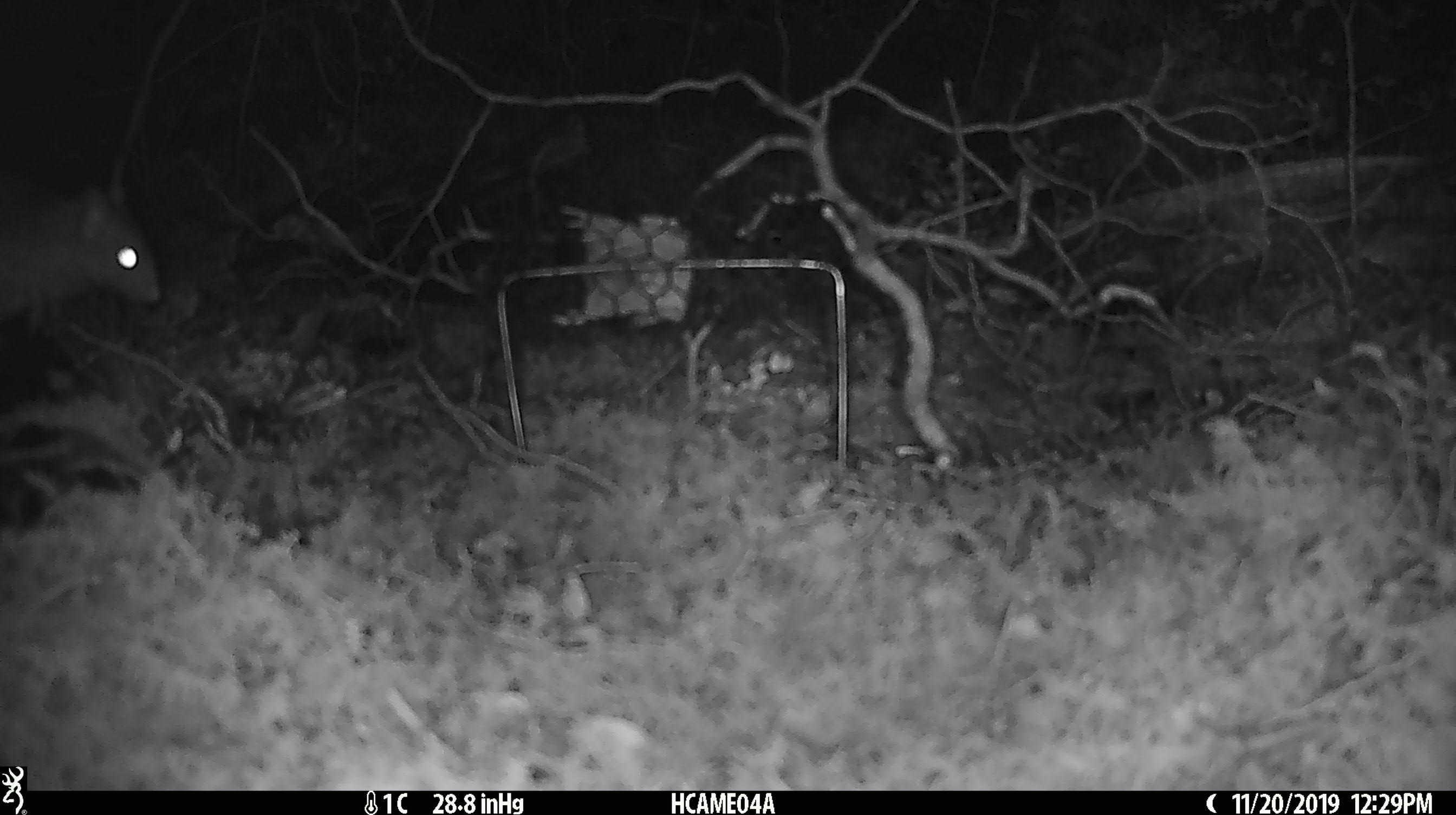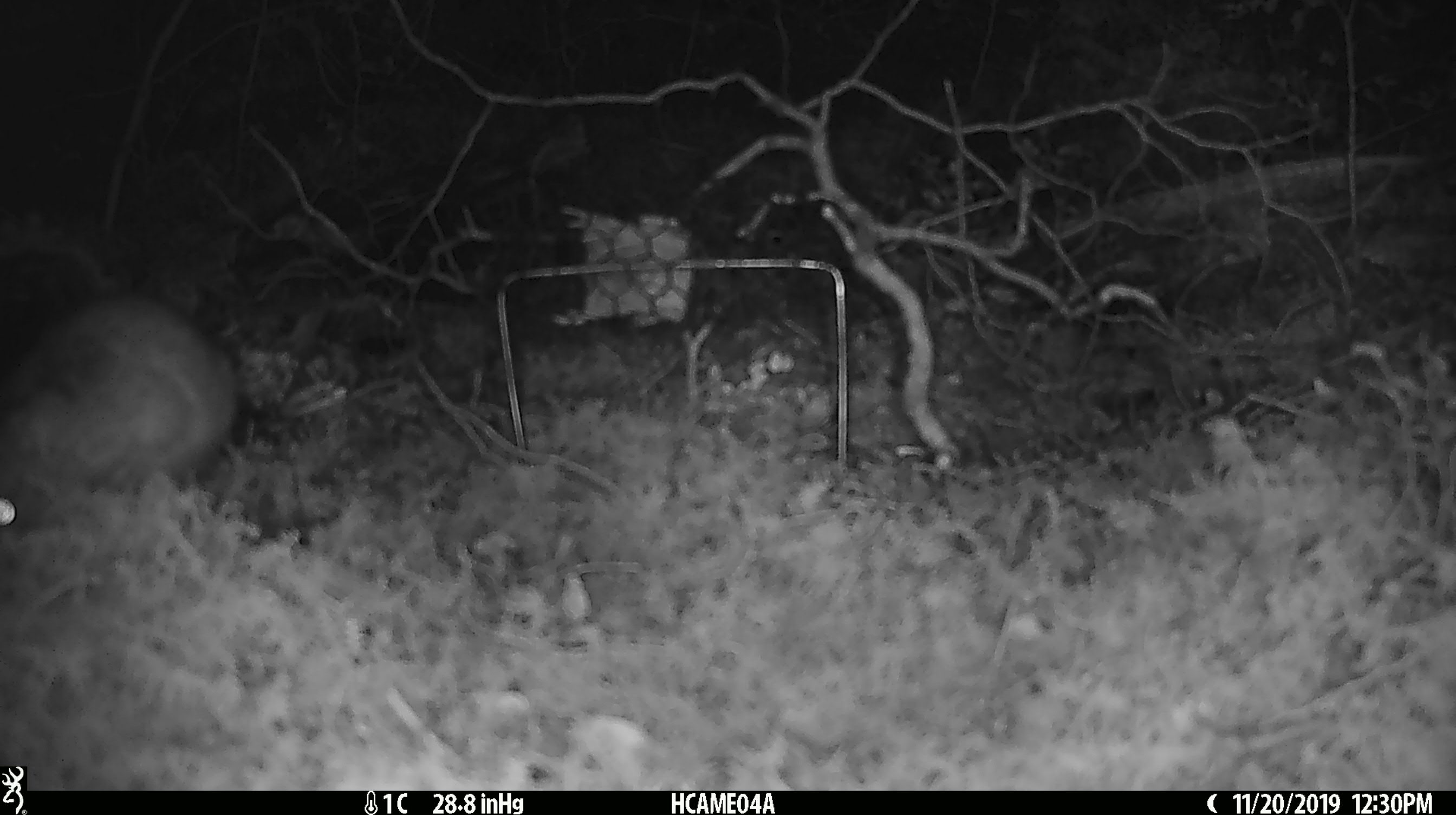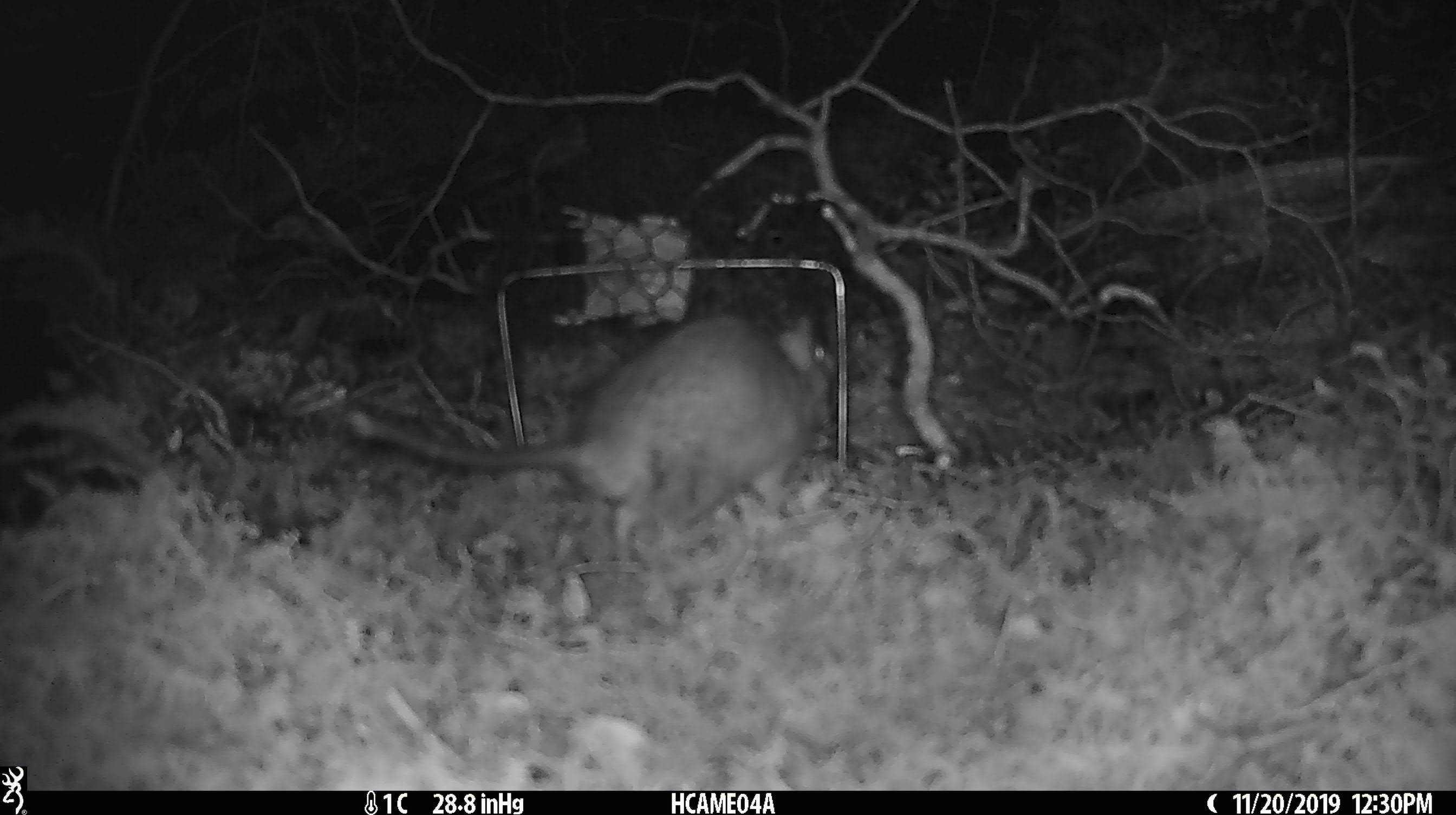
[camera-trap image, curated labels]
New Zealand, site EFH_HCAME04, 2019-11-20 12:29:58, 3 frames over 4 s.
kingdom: Animalia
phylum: Chordata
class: Mammalia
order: Rodentia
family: Muridae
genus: Rattus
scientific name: Rattus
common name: rat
Rat (Rattus).